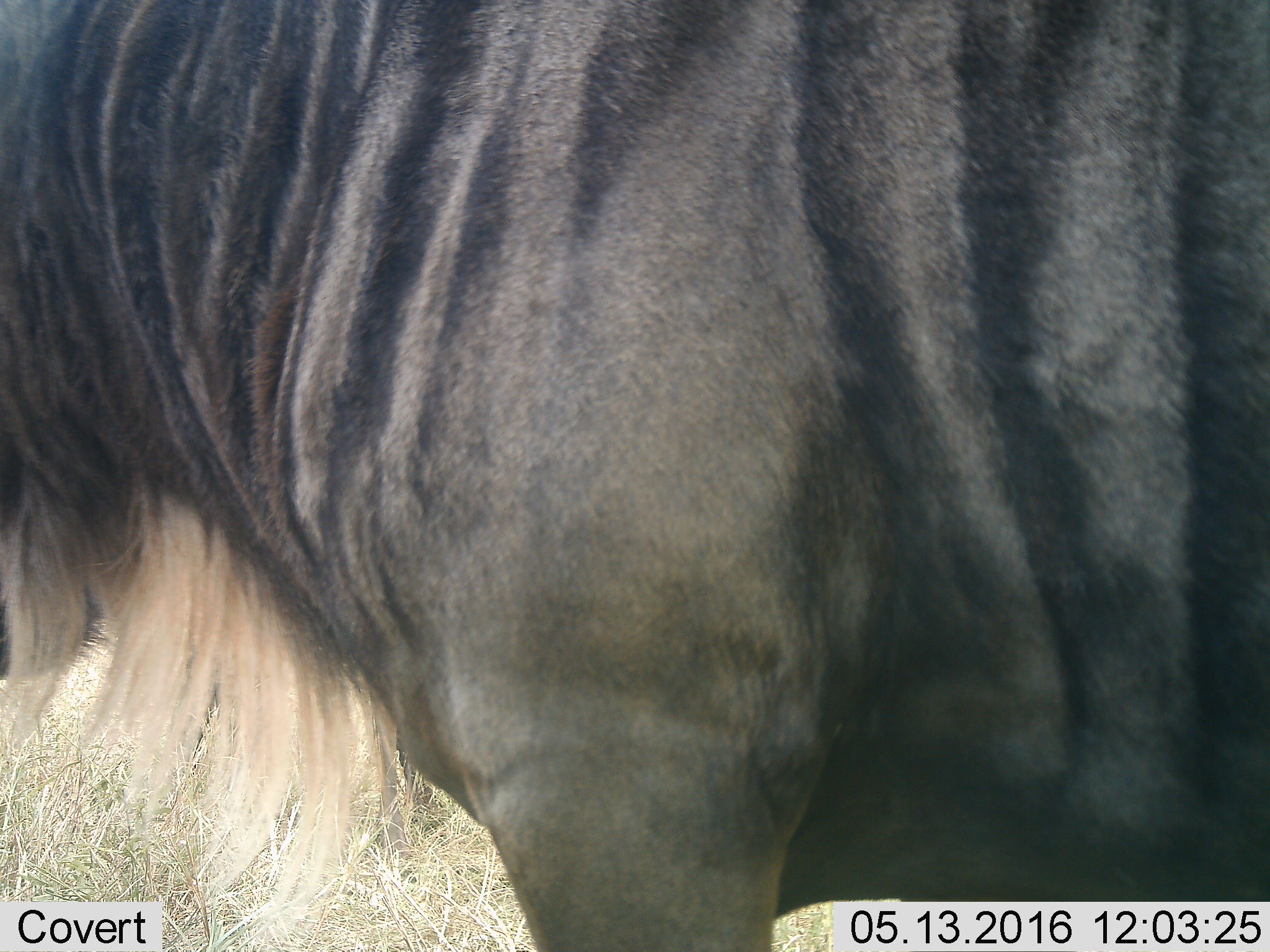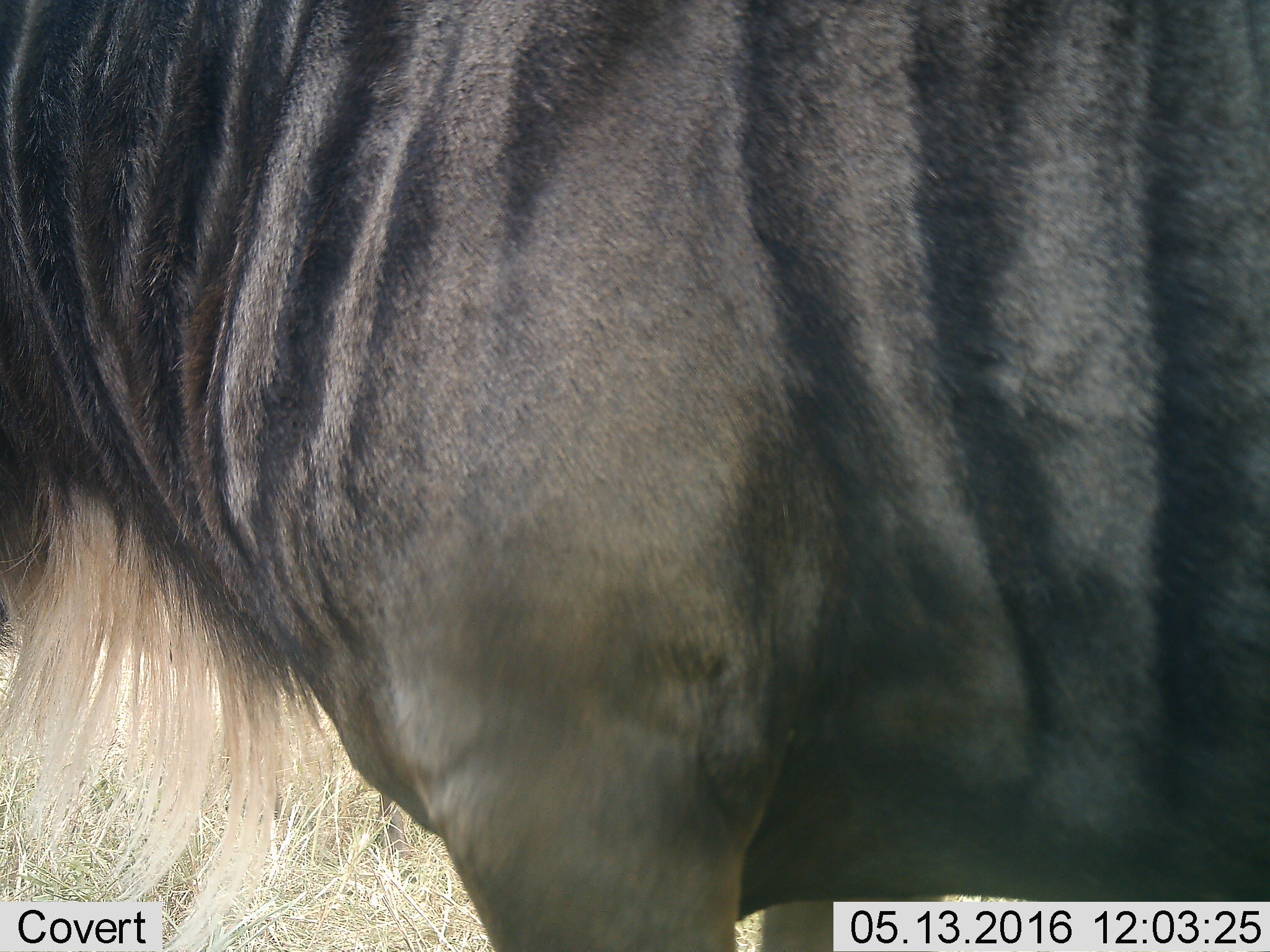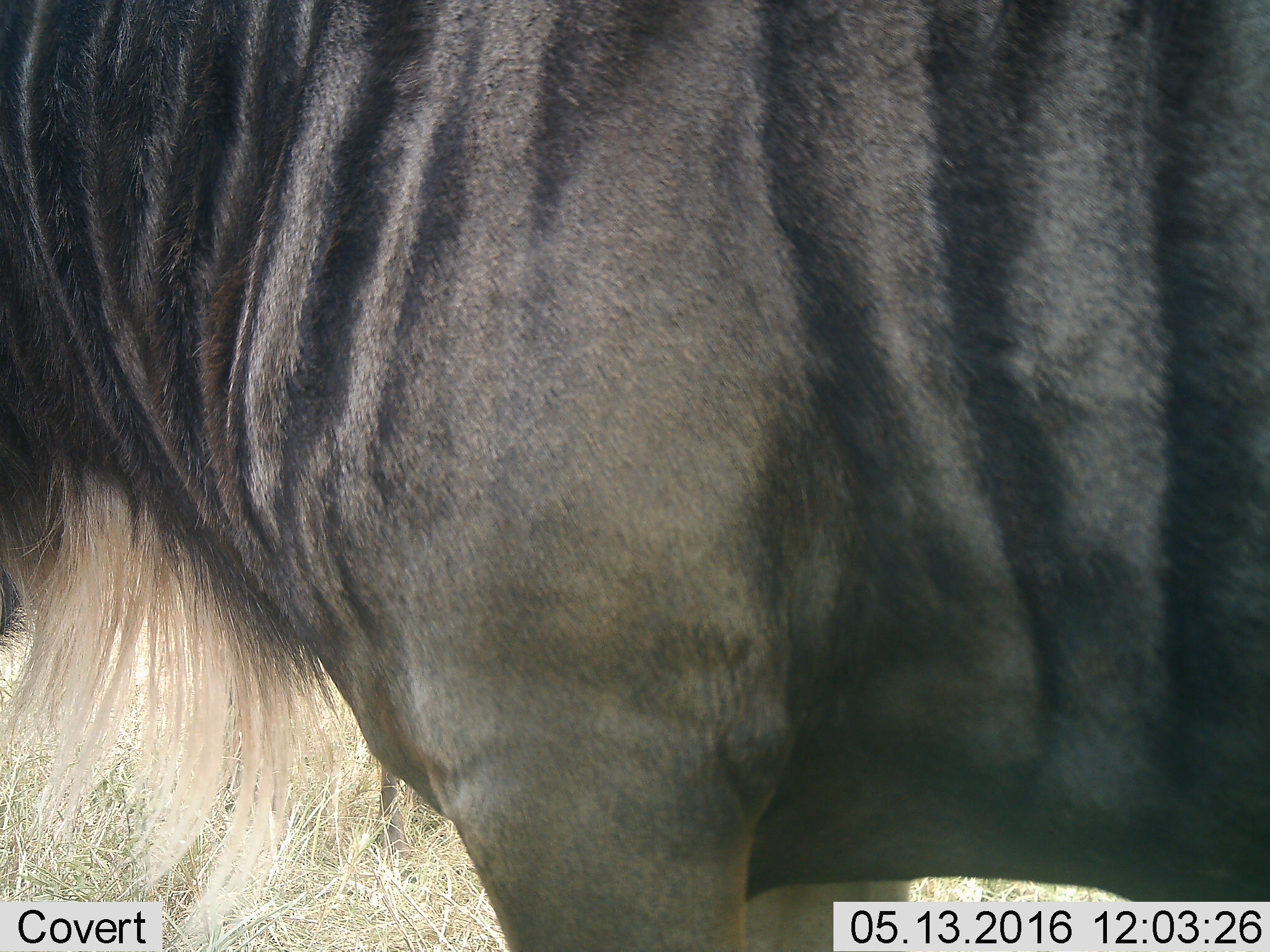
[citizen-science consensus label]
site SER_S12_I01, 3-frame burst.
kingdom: Animalia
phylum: Chordata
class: Mammalia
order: Artiodactyla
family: Bovidae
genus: Connochaetes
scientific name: Connochaetes taurinus taurinus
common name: blue wildebeest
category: wildebeestblue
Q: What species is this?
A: Wildebeestblue (blue wildebeest) (Connochaetes taurinus taurinus).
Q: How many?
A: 1.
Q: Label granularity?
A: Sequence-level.